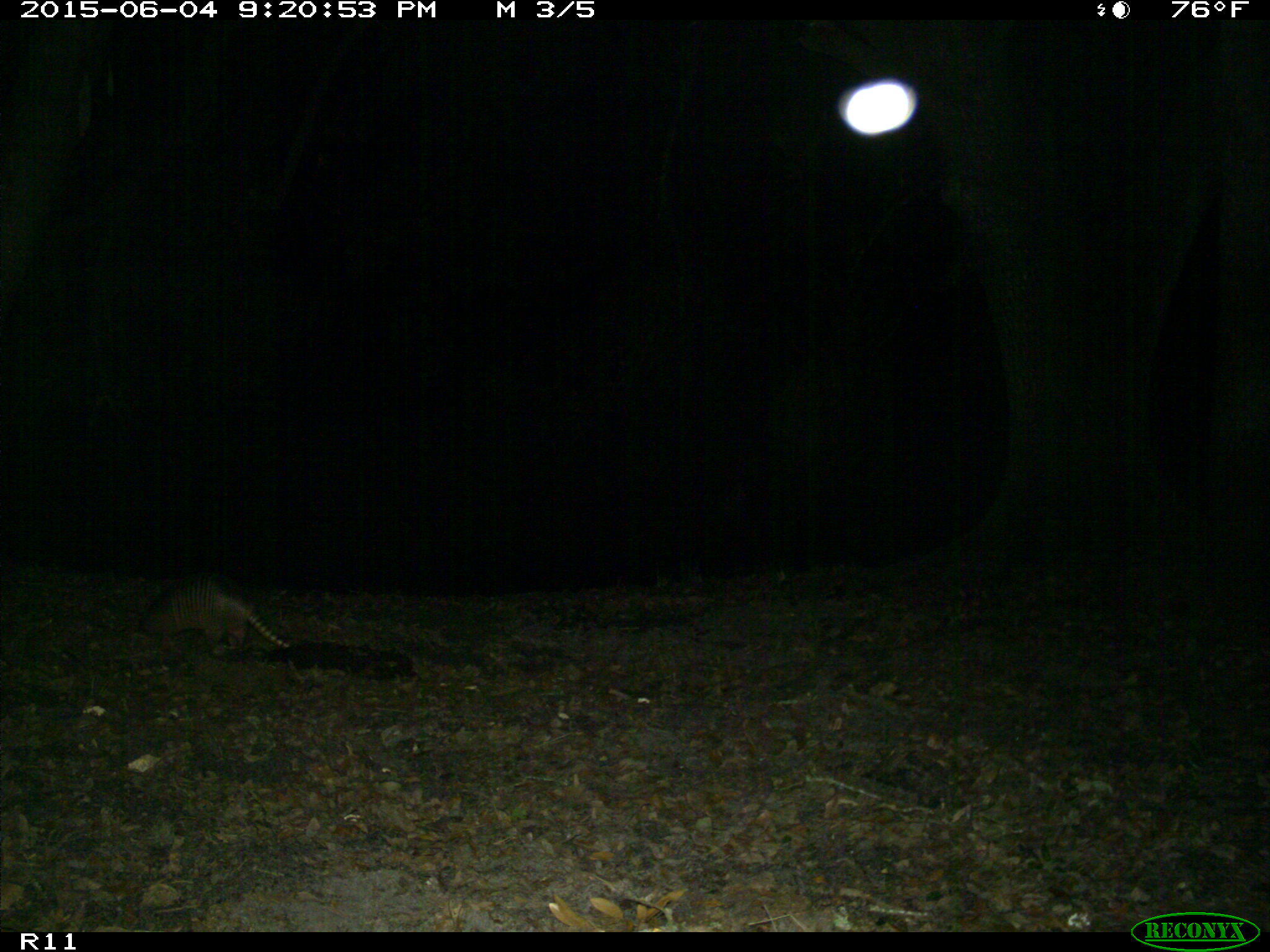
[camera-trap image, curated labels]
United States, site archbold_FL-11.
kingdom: Animalia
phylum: Chordata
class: Mammalia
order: Cingulata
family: Dasypodidae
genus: Dasypus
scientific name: Dasypus novemcinctus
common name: nine-banded armadillo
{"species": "Dasypus novemcinctus (nine-banded armadillo)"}